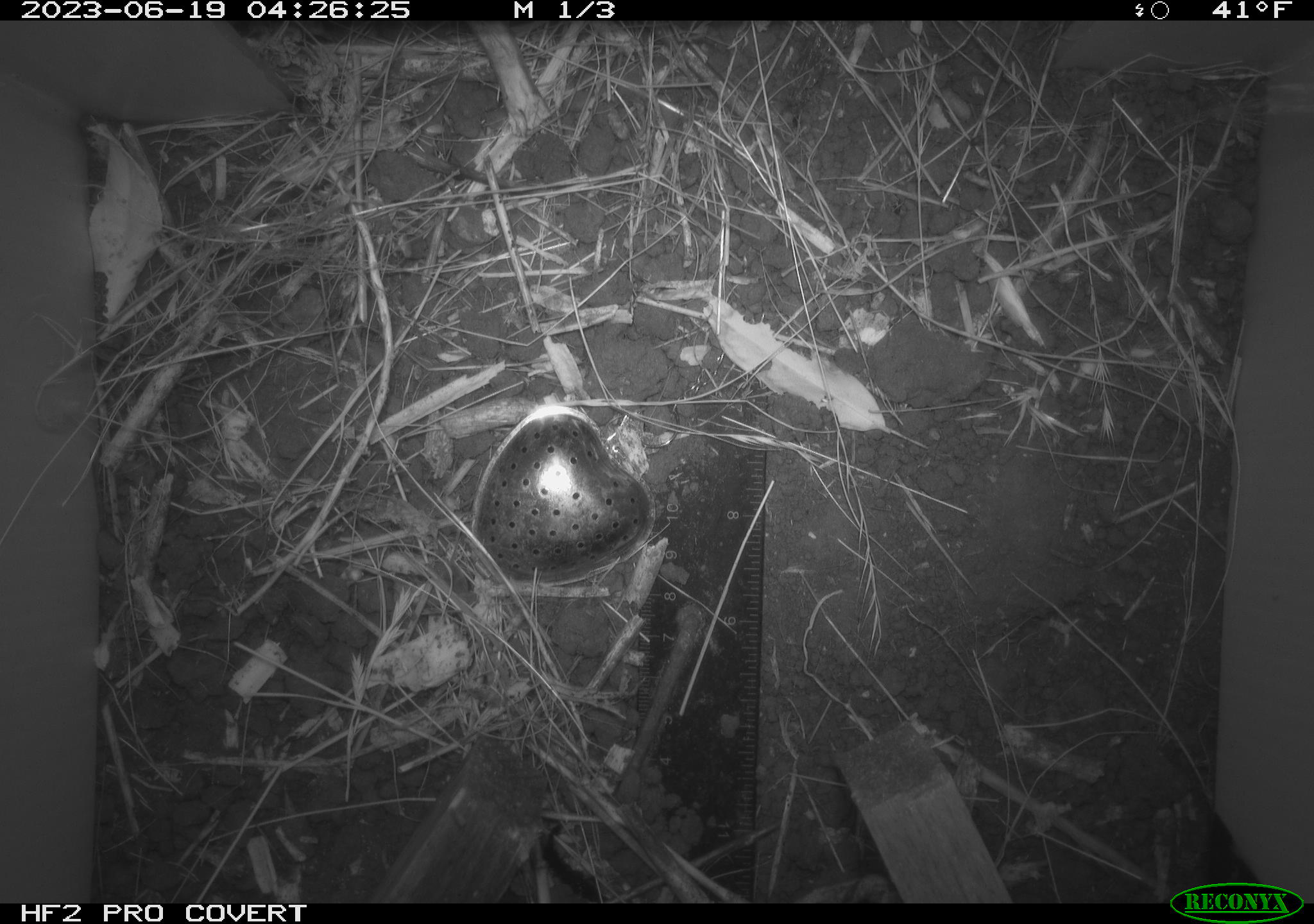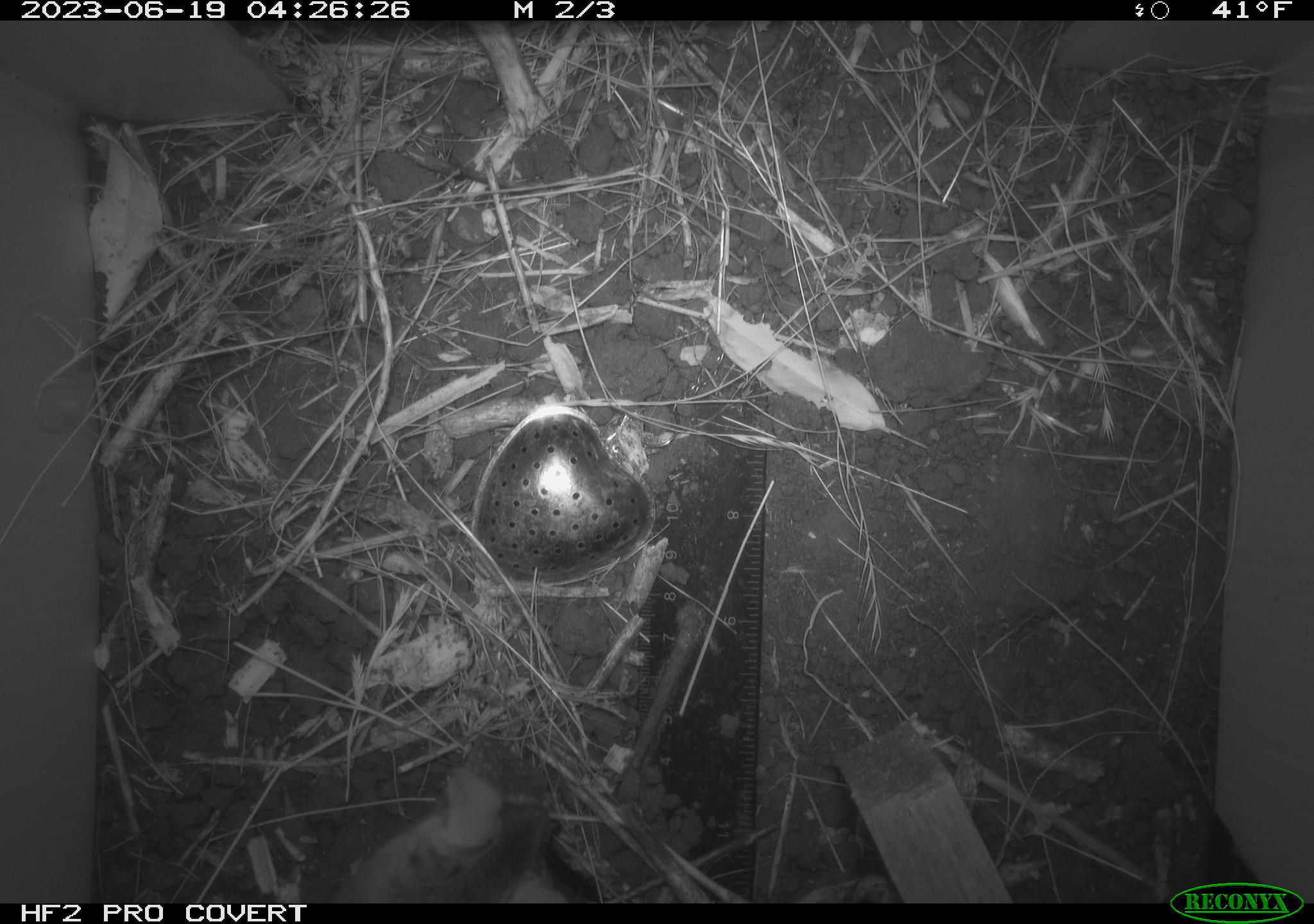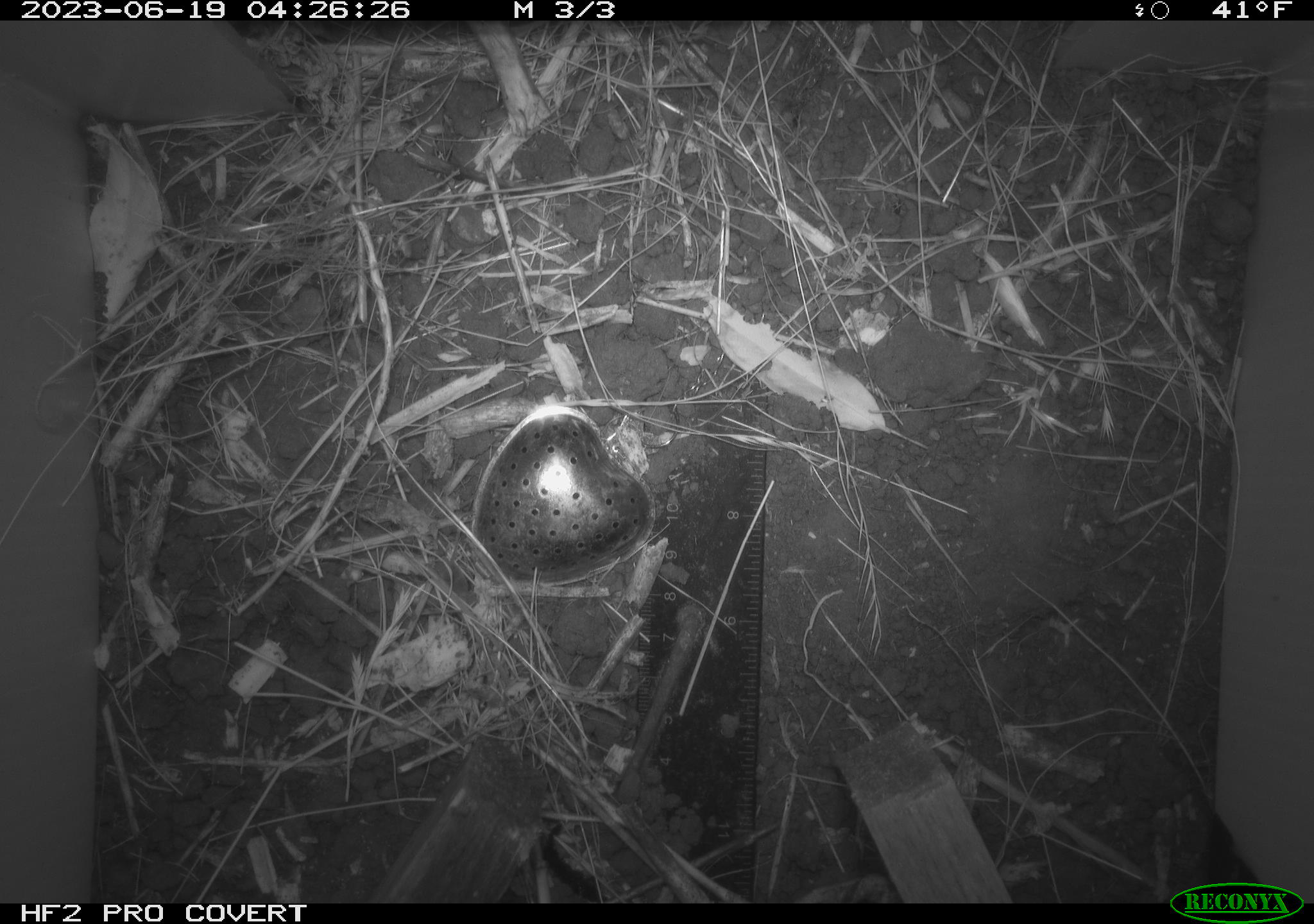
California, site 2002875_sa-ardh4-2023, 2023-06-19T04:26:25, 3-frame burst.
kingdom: Animalia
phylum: Chordata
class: Mammalia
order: Rodentia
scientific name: Rodentia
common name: mouse species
Mouse species (Rodentia).